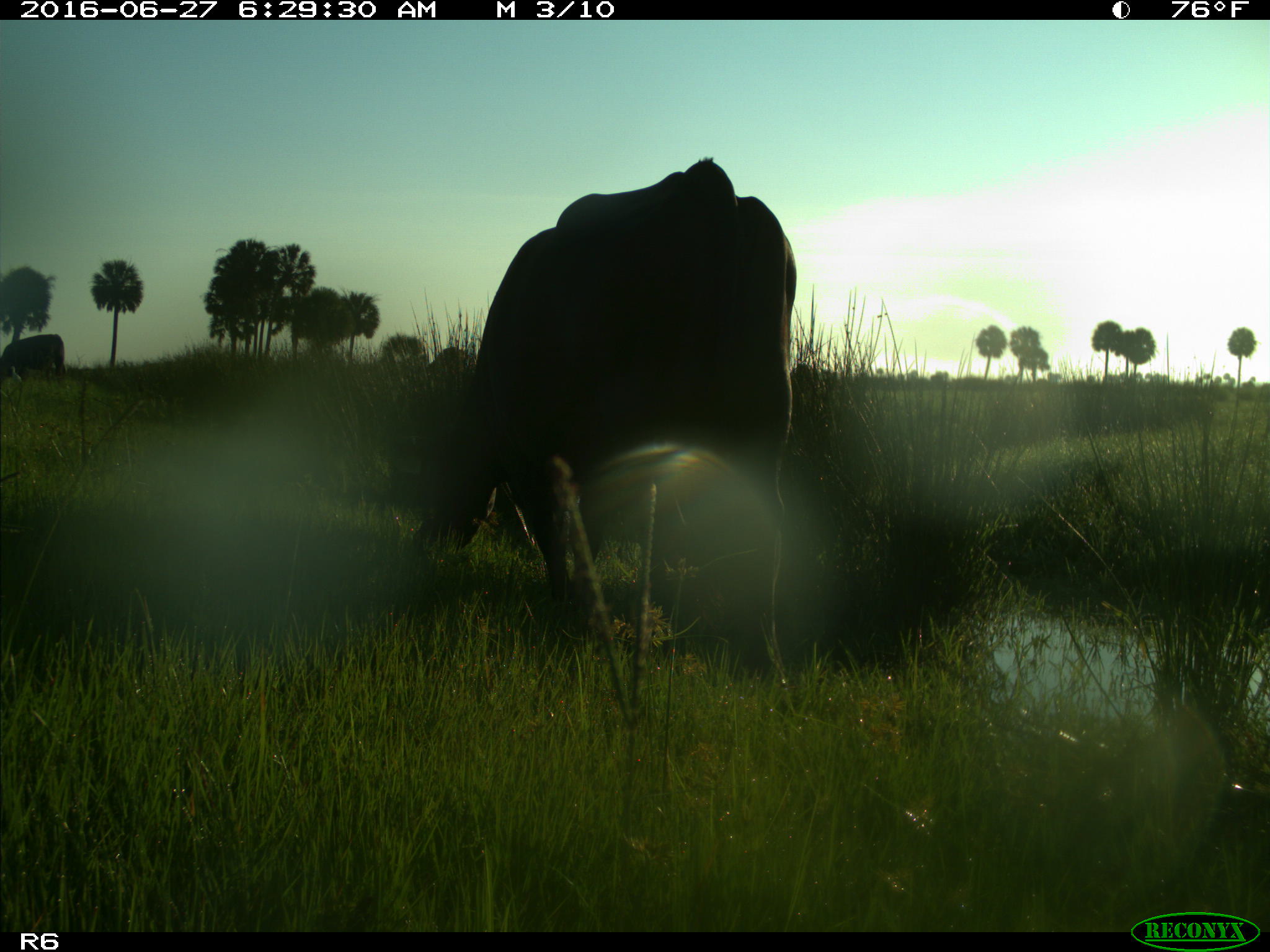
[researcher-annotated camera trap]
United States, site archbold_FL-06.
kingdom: Animalia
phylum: Chordata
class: Mammalia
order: Artiodactyla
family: Bovidae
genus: Bos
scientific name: Bos taurus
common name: domestic cow